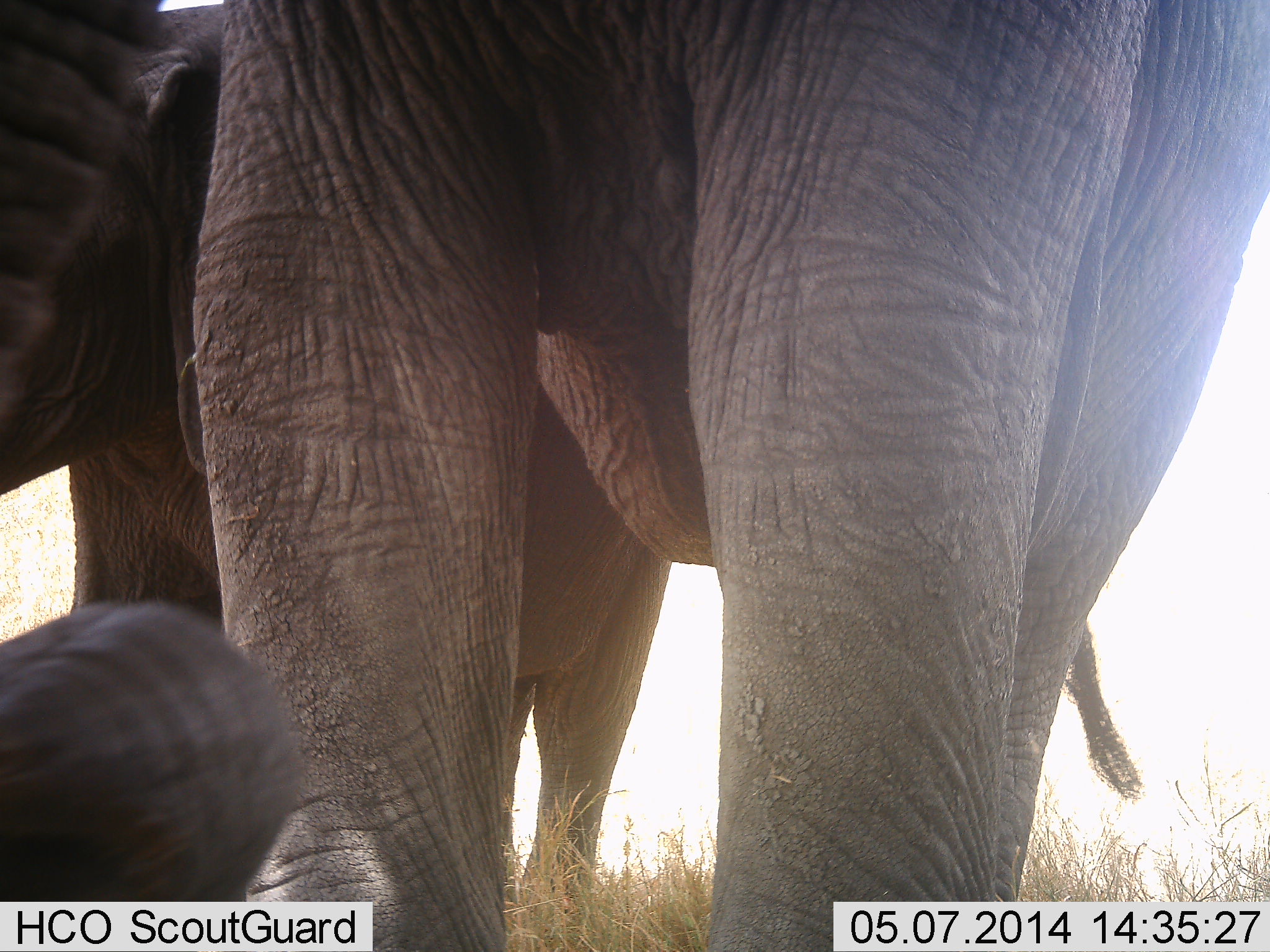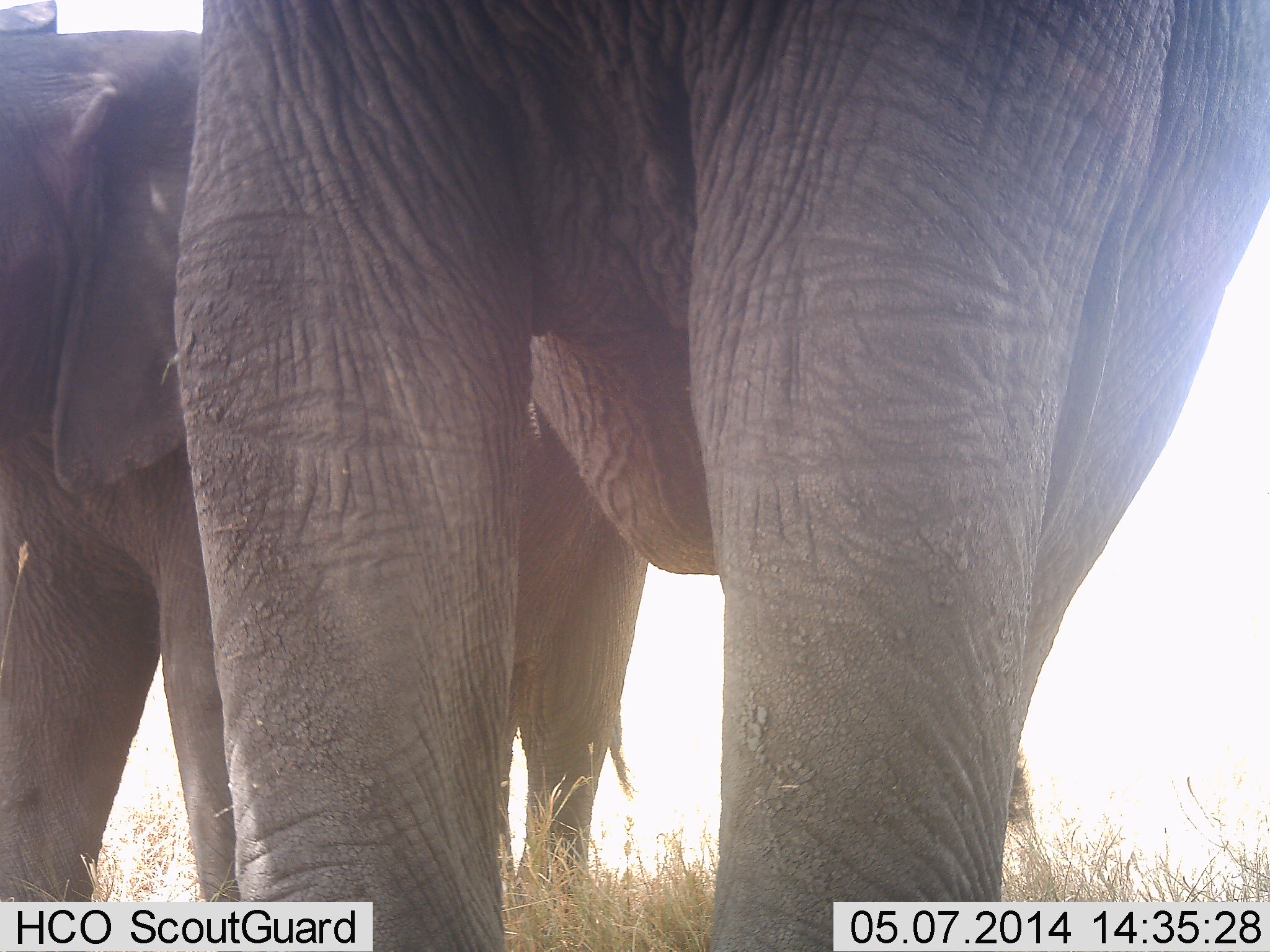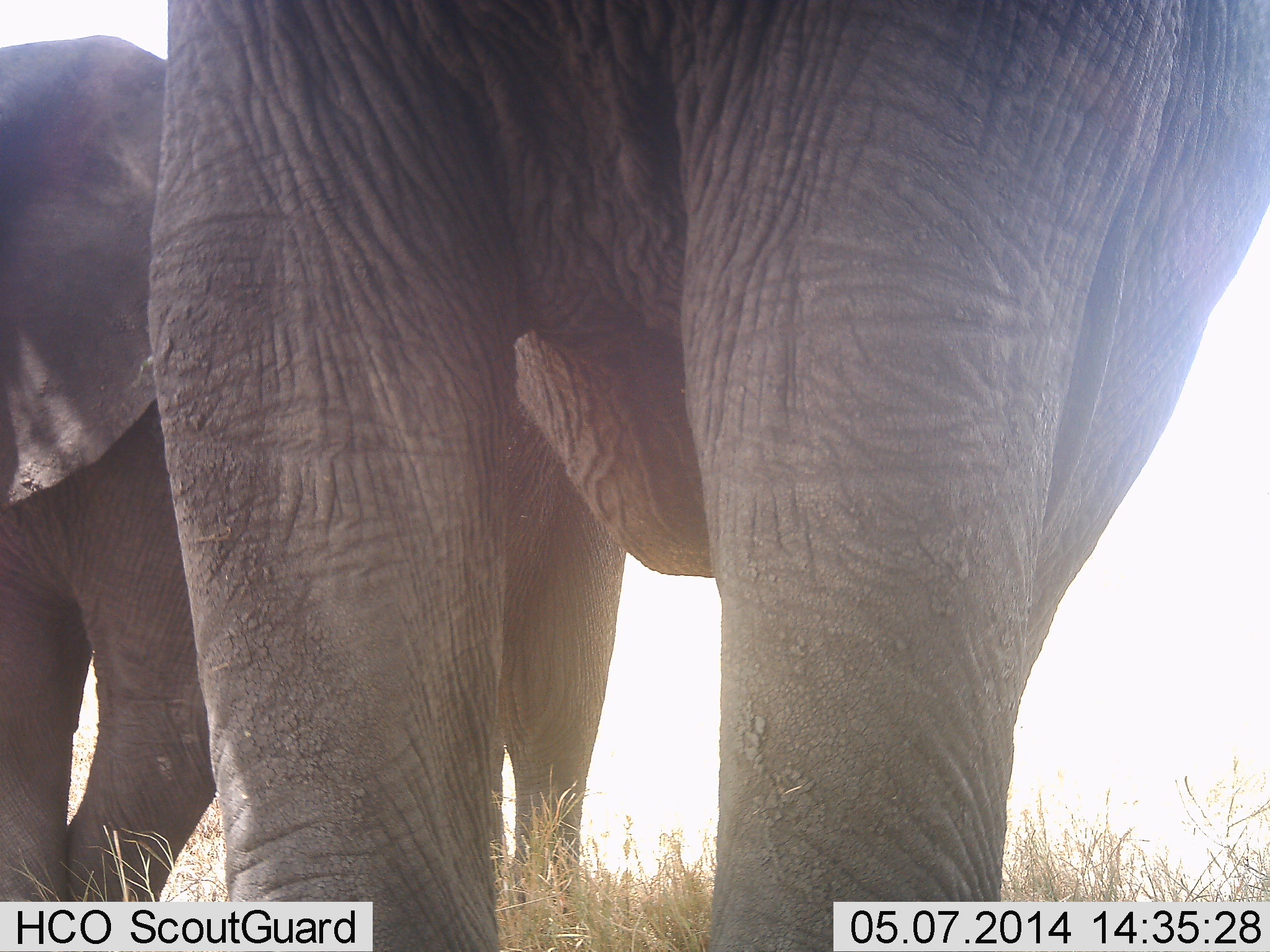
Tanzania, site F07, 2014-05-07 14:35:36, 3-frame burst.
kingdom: Animalia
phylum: Chordata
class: Mammalia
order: Proboscidea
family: Elephantidae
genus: Loxodonta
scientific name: Loxodonta africana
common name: african bush elephant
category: elephant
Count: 2.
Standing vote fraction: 100%.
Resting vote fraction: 0%.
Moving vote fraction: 10%.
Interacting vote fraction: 10%.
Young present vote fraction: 10%.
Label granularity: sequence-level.